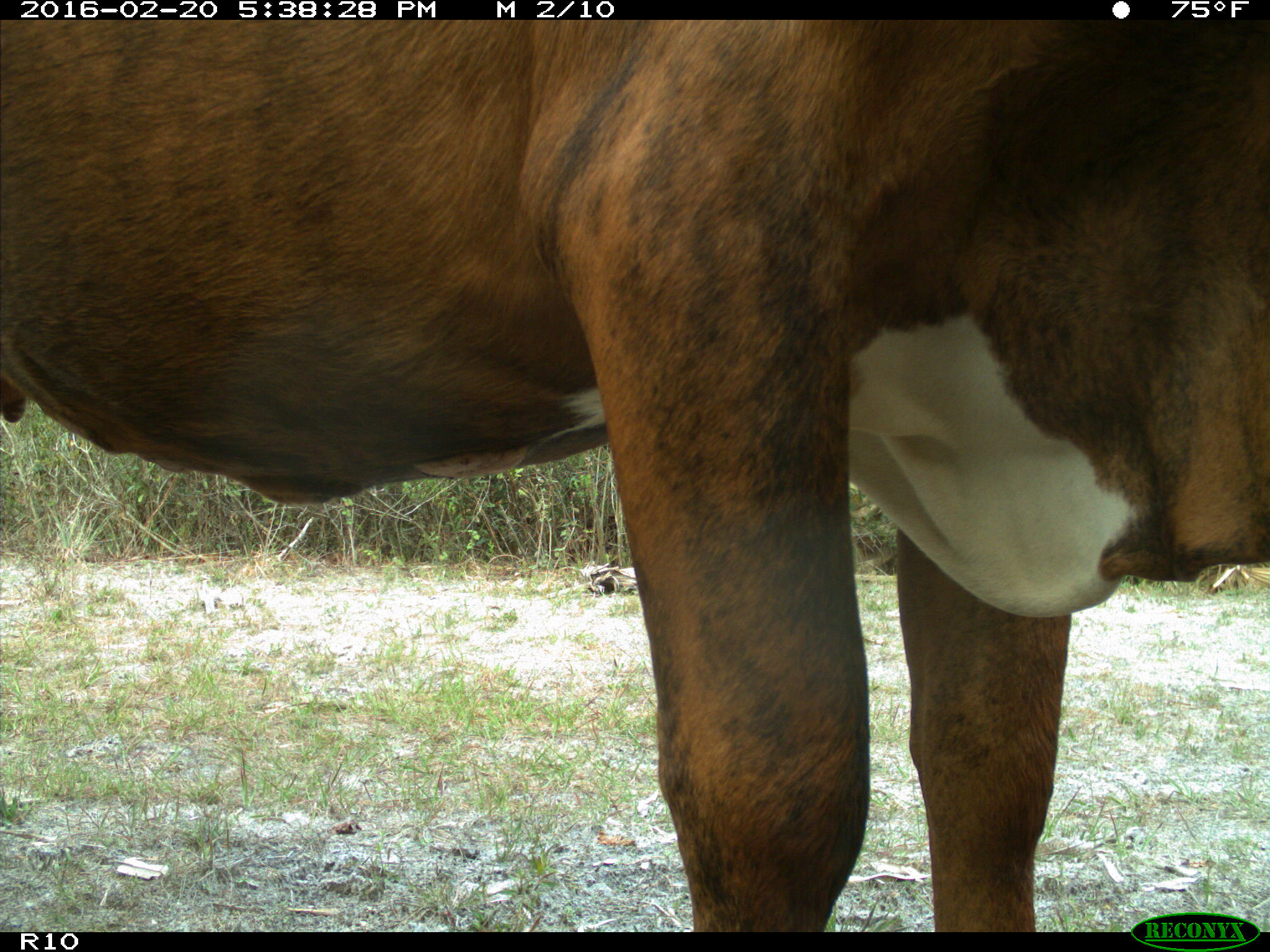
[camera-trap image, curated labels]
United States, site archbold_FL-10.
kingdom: Animalia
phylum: Chordata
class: Mammalia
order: Artiodactyla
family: Bovidae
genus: Bos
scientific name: Bos taurus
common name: domestic cow